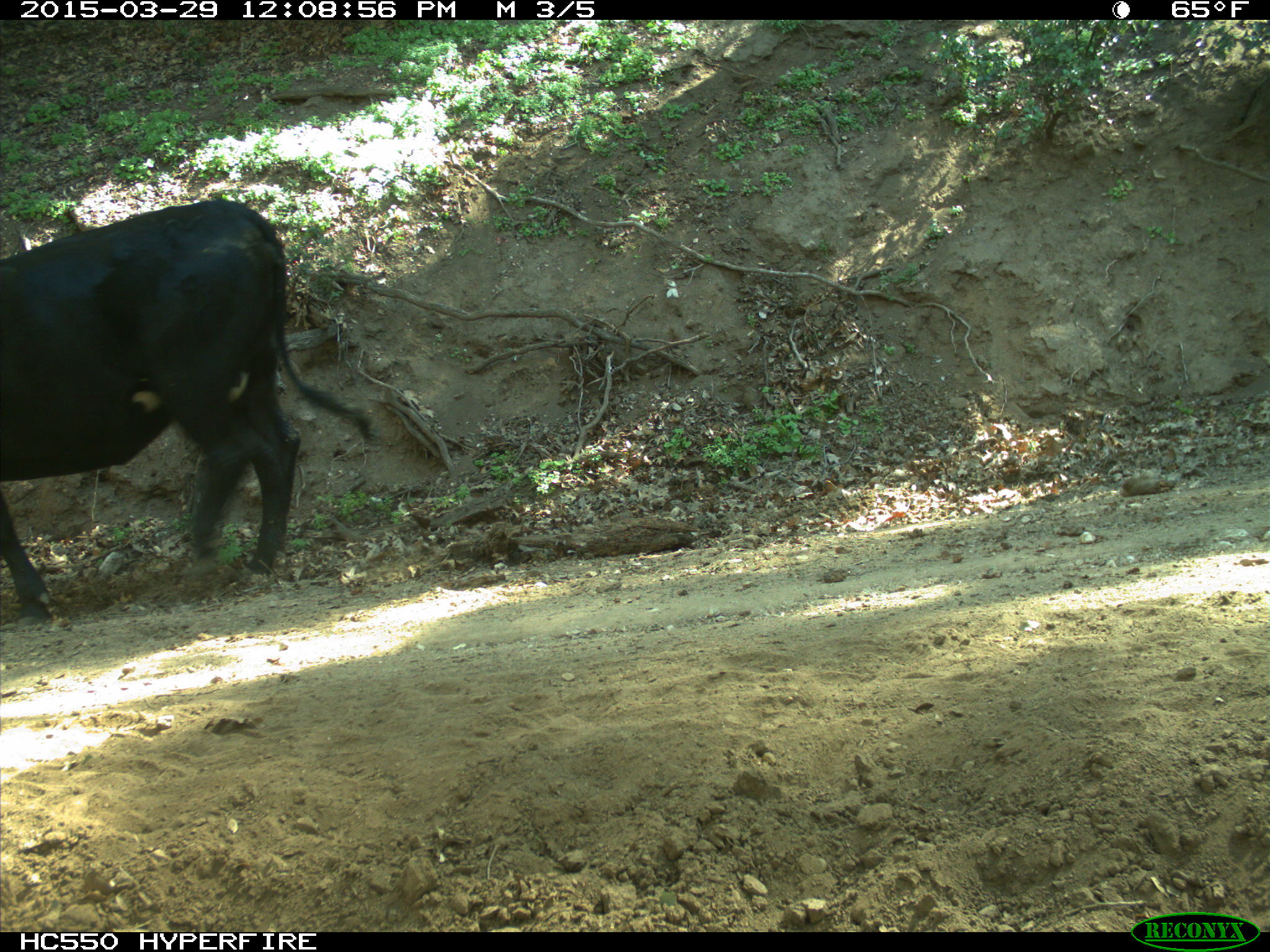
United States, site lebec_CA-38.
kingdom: Animalia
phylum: Chordata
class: Mammalia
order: Artiodactyla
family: Bovidae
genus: Bos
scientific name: Bos taurus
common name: domestic cow